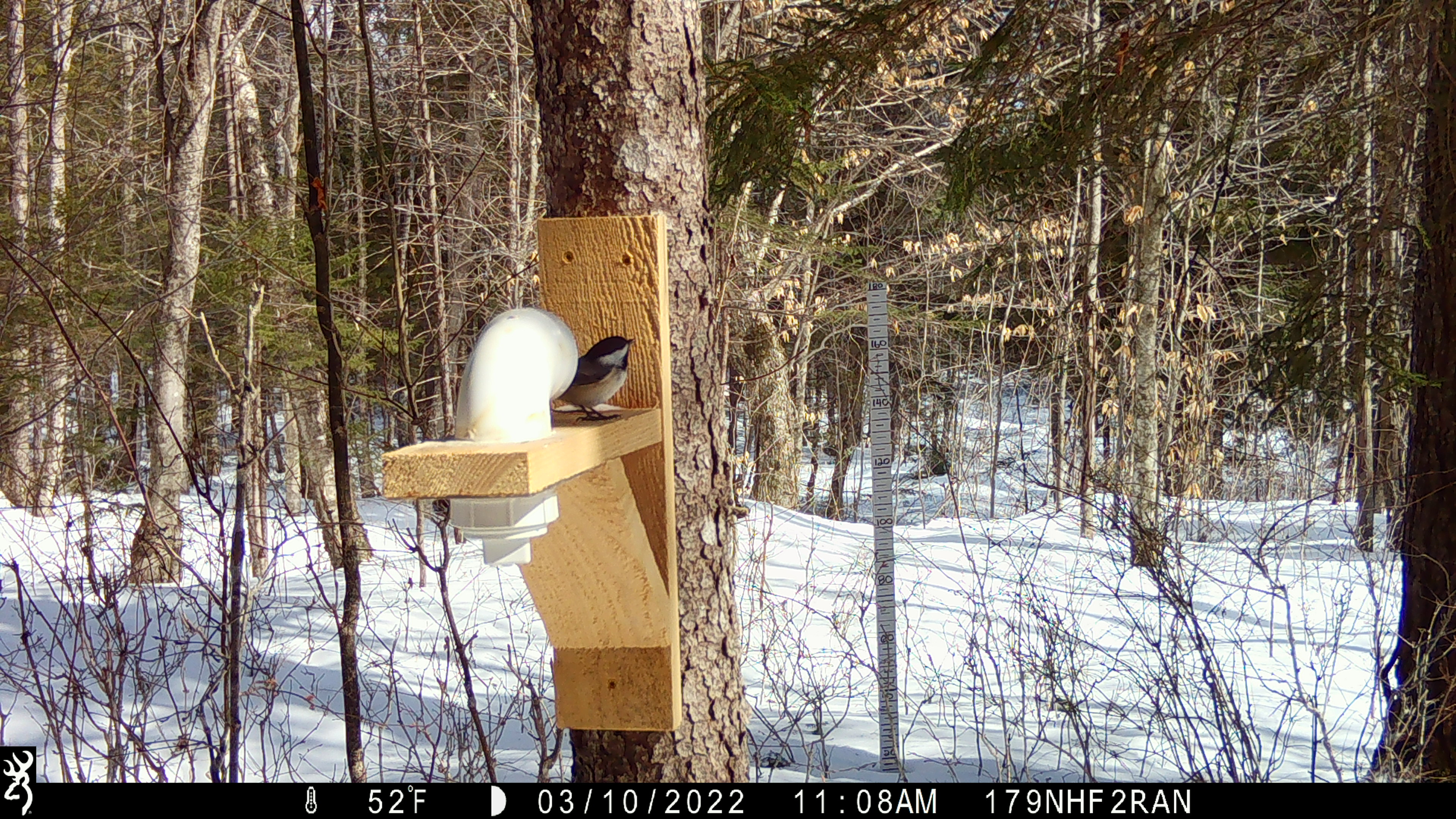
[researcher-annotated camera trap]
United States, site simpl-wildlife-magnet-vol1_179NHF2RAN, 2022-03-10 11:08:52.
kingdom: Animalia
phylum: Chordata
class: Aves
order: Passeriformes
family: Paridae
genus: Poecile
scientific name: Poecile atricapillus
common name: black-capped chickadee